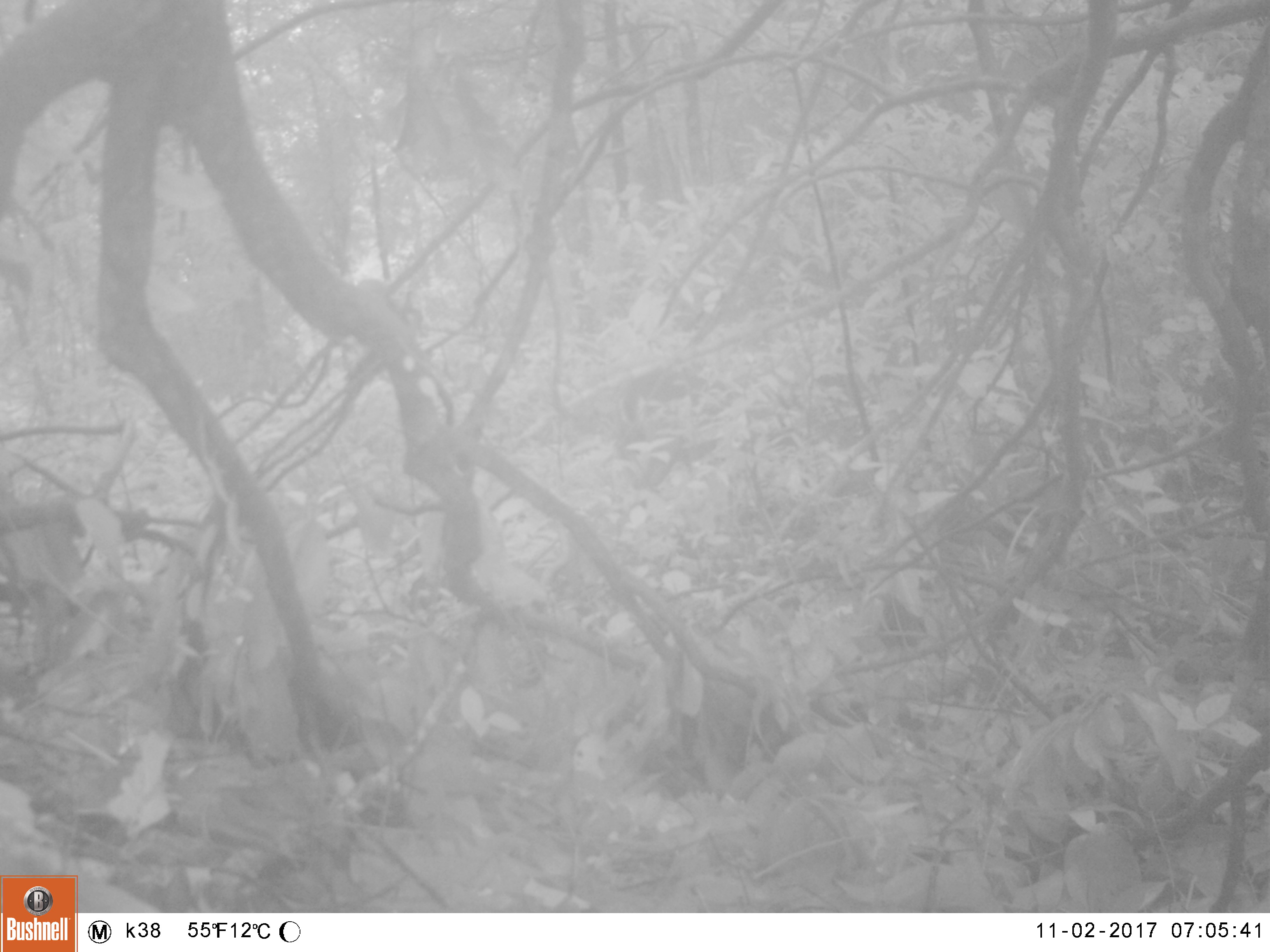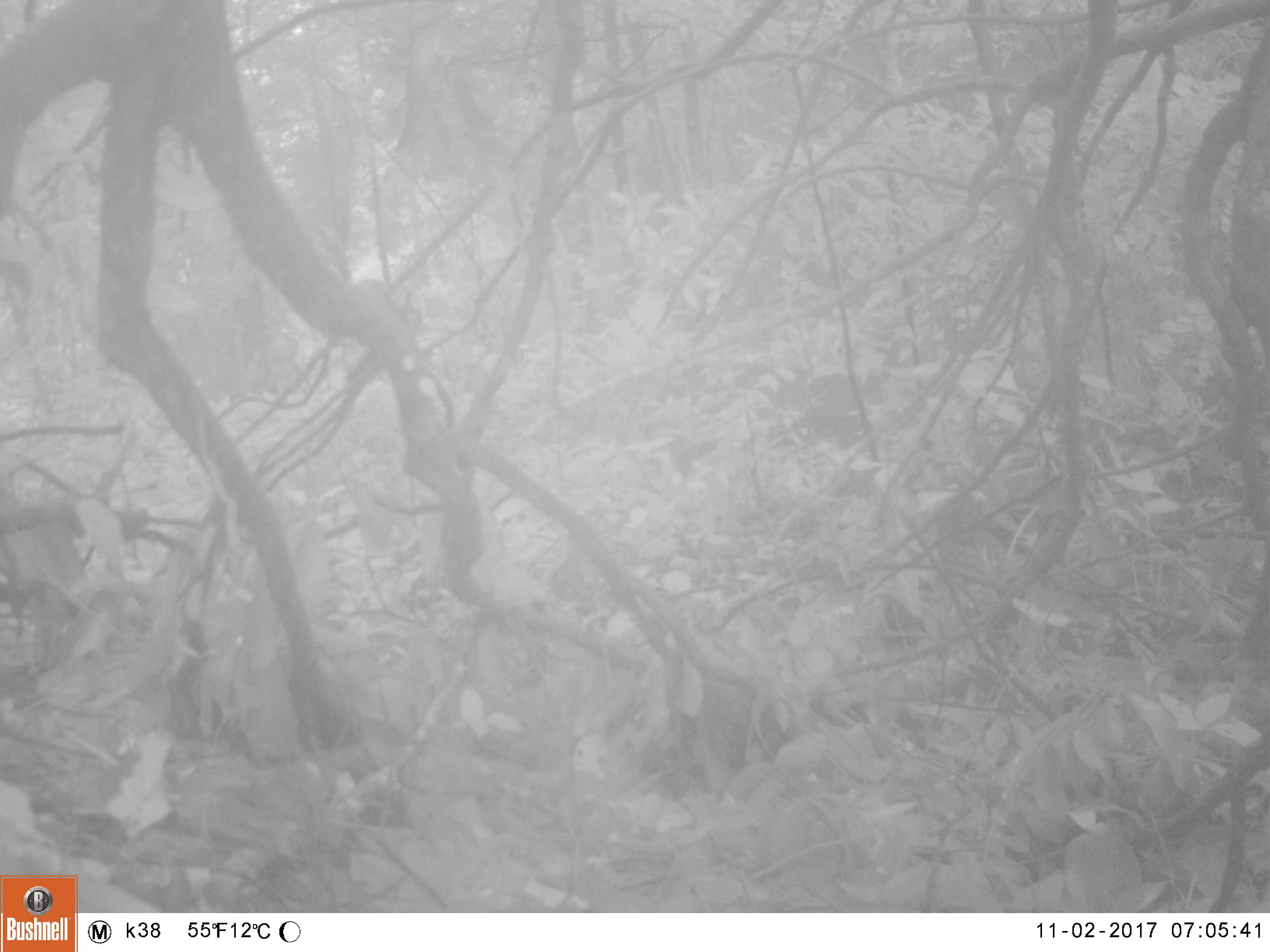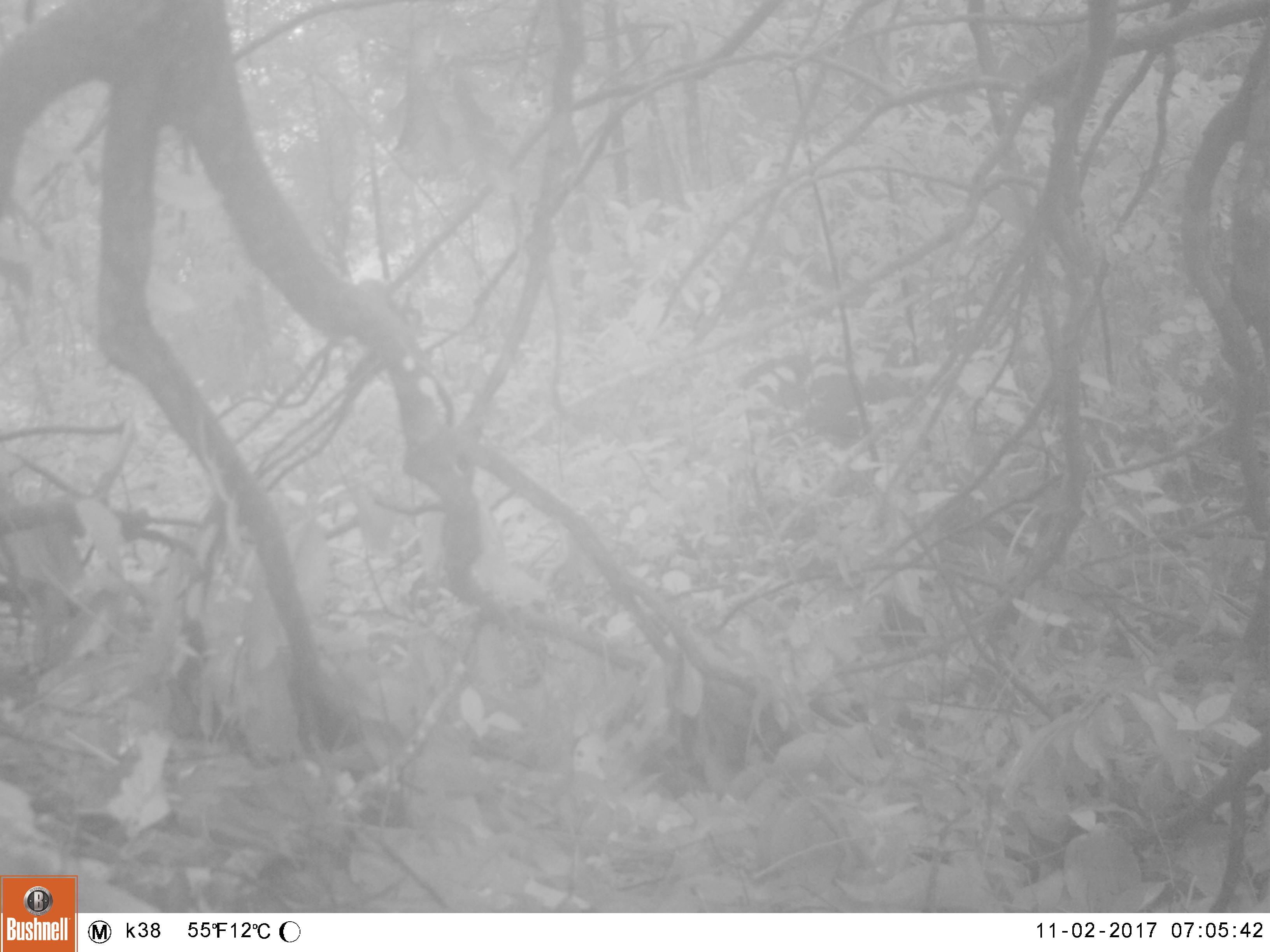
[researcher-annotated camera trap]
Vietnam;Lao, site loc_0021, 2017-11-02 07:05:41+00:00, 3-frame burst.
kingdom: Animalia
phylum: Chordata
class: Mammalia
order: Artiodactyla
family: Cervidae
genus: Muntiacus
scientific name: Muntiacus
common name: muntjacs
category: unidentified muntjac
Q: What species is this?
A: Unidentified muntjac (muntjacs) (Muntiacus).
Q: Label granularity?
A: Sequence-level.